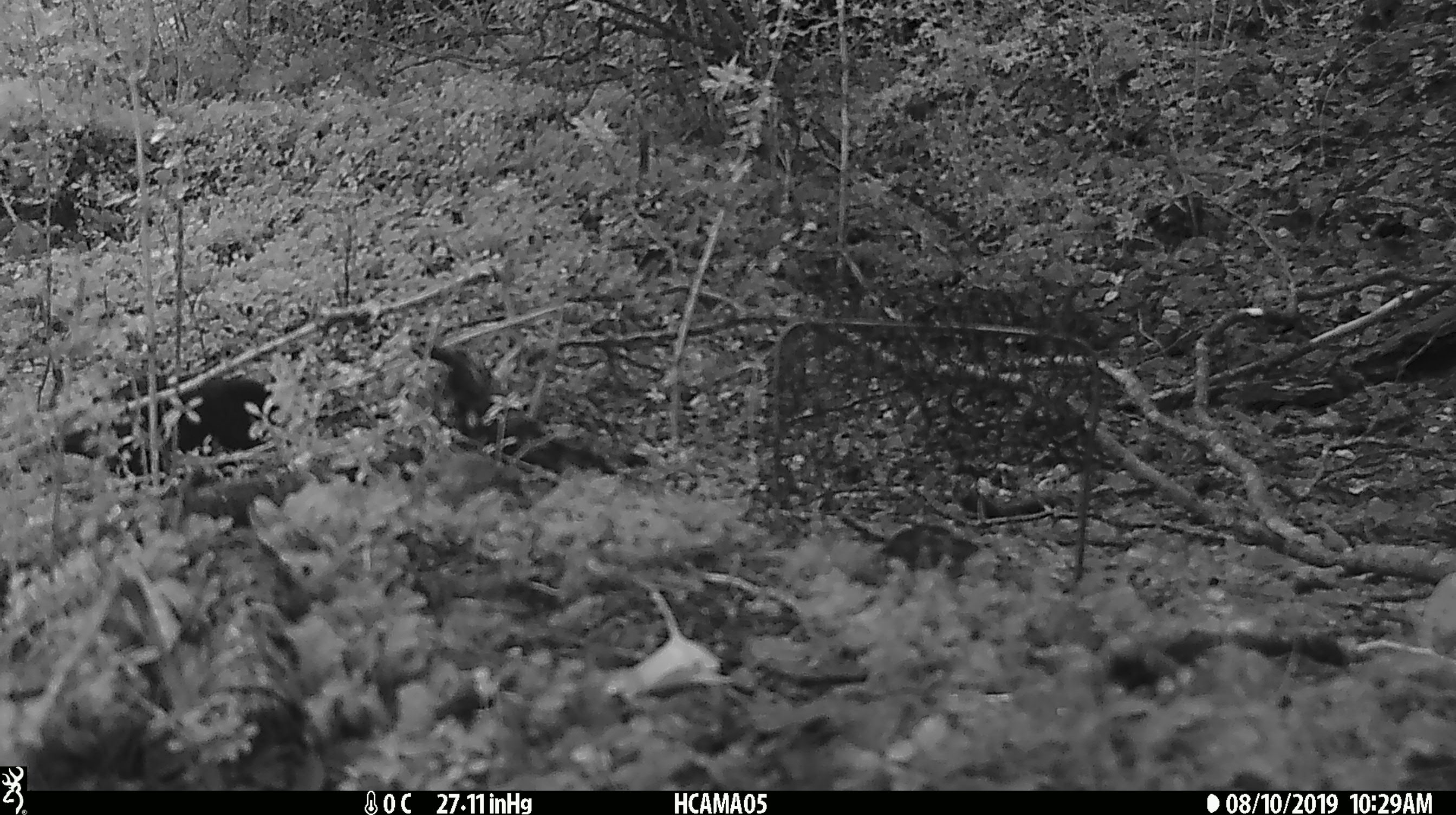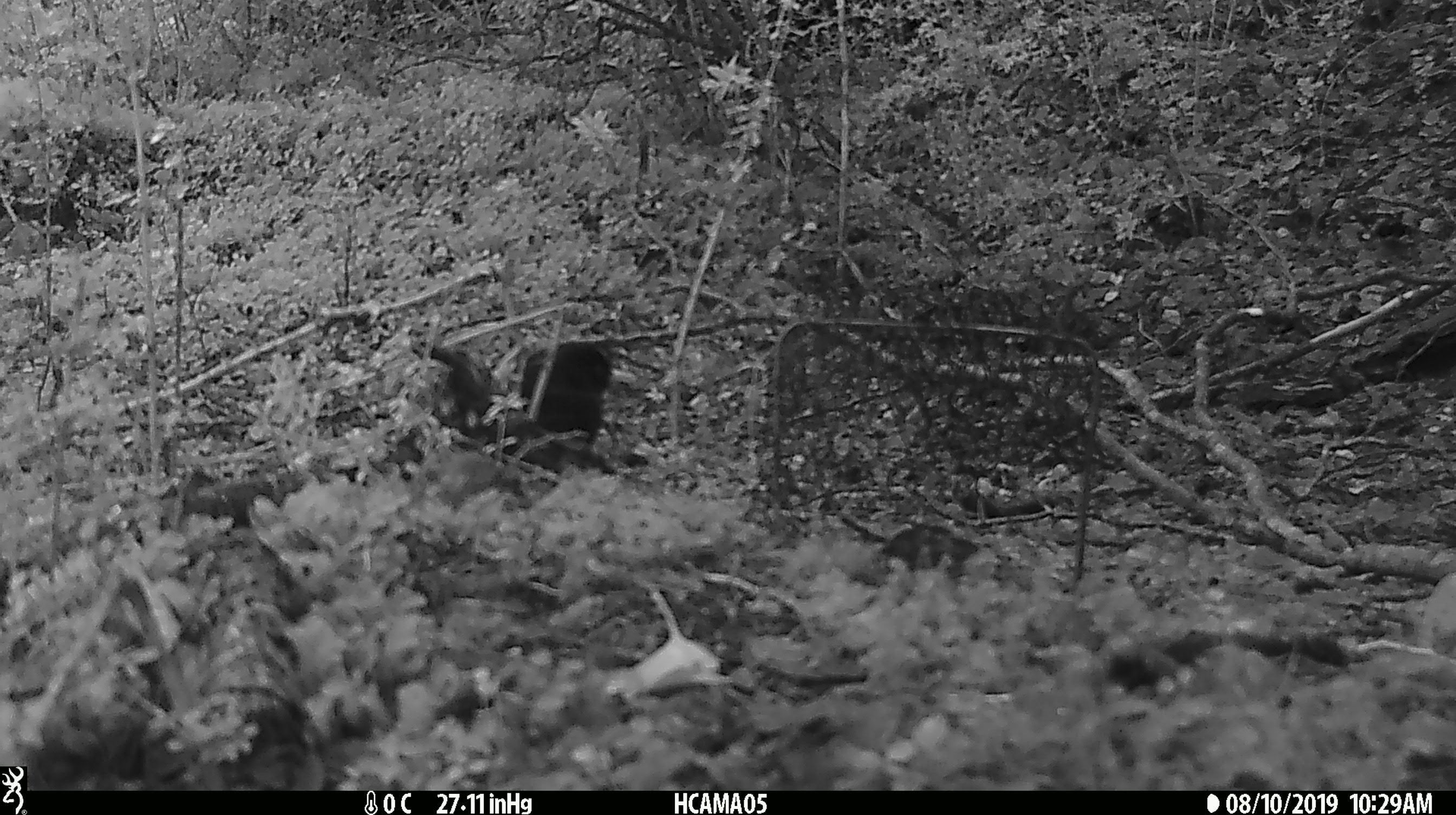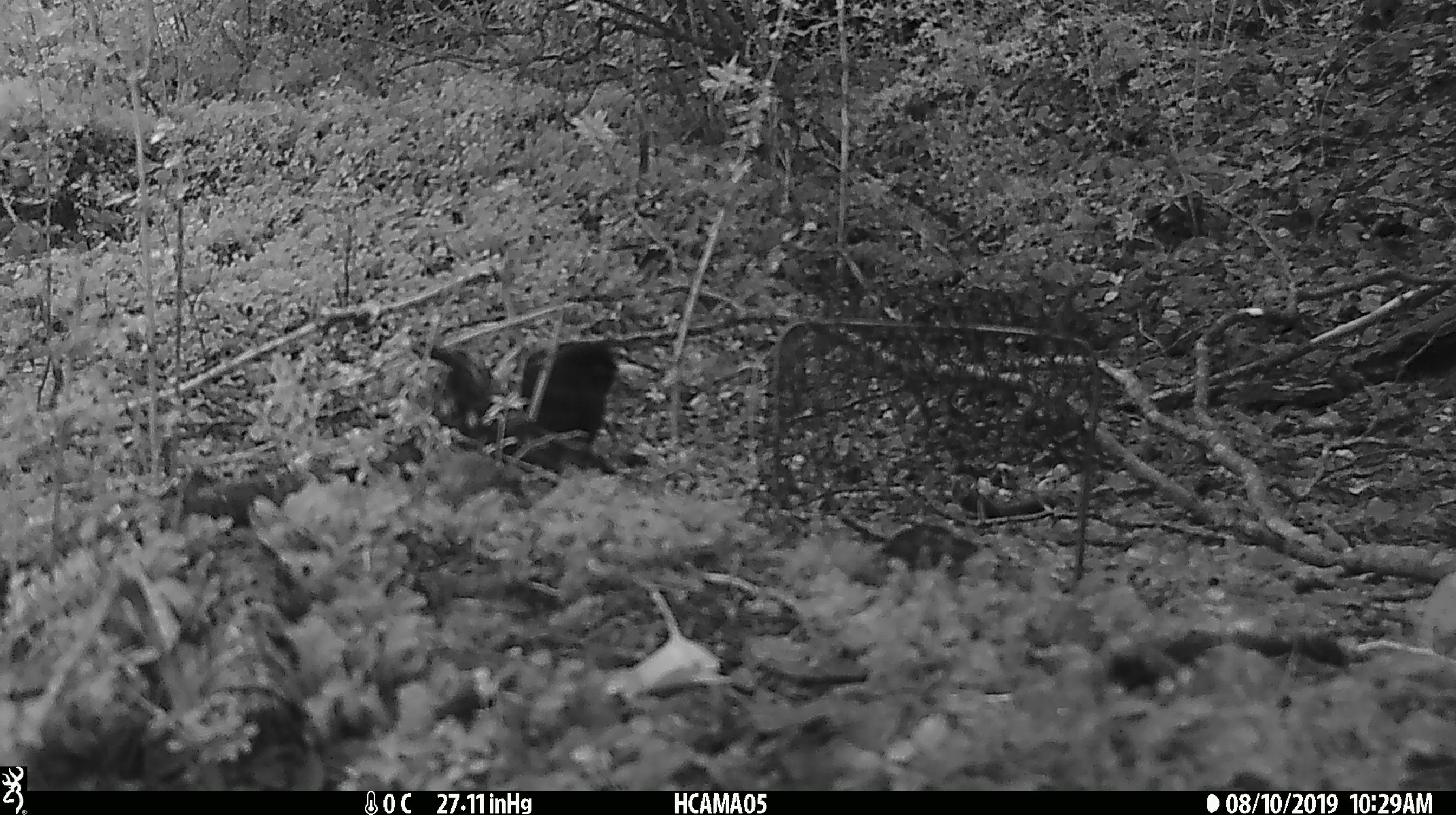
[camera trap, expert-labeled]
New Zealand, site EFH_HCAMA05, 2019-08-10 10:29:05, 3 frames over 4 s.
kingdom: Animalia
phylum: Chordata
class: Aves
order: Passeriformes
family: Turdidae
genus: Turdus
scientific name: Turdus merula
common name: eurasian blackbird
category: blackbird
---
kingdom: Animalia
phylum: Chordata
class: Aves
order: Passeriformes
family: Petroicidae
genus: Petroica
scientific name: Petroica macrocephala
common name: tomtit